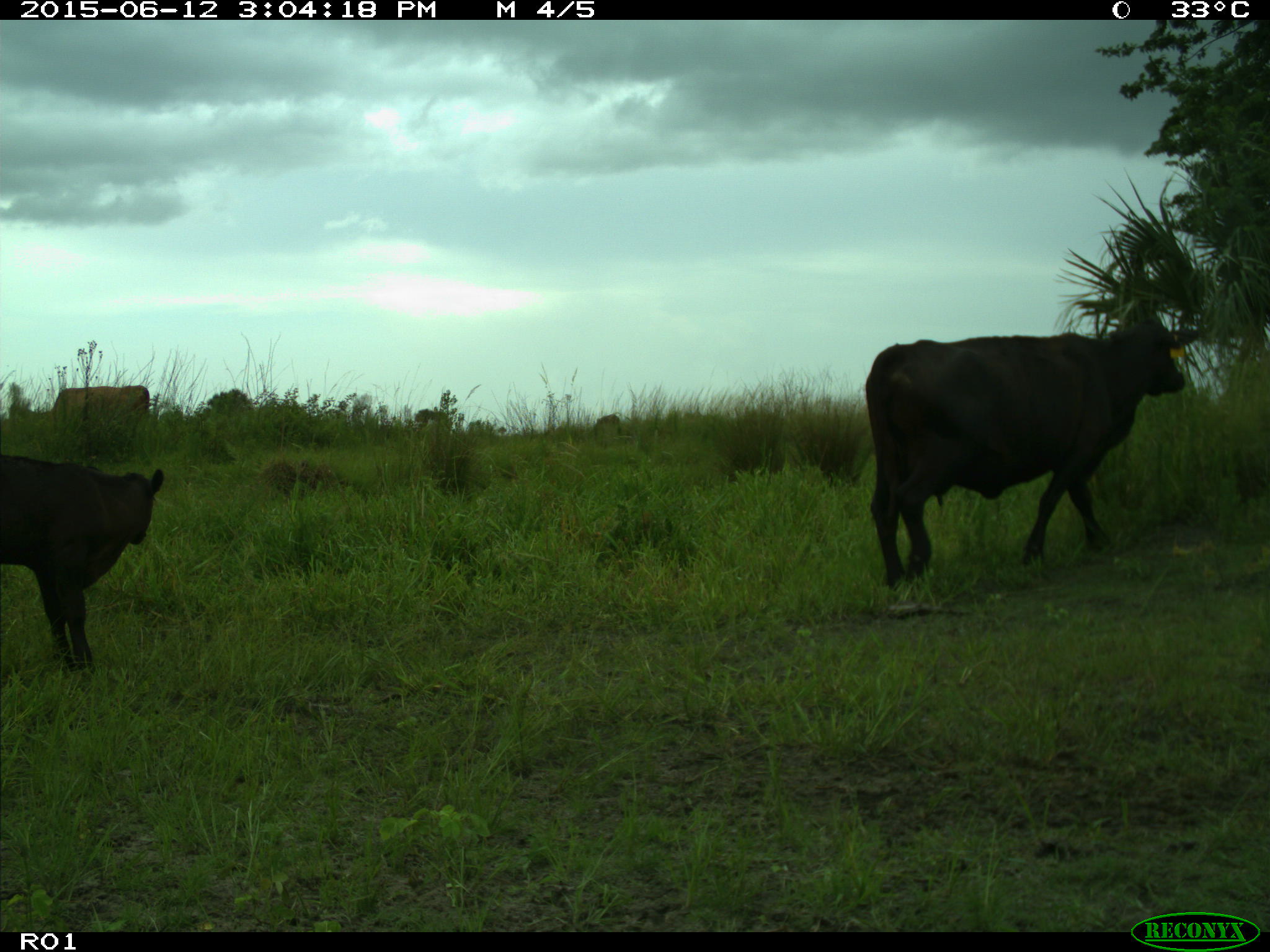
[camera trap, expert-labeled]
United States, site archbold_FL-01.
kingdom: Animalia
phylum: Chordata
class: Mammalia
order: Artiodactyla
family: Bovidae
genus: Bos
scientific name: Bos taurus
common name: domestic cow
Bos taurus (domestic cow).